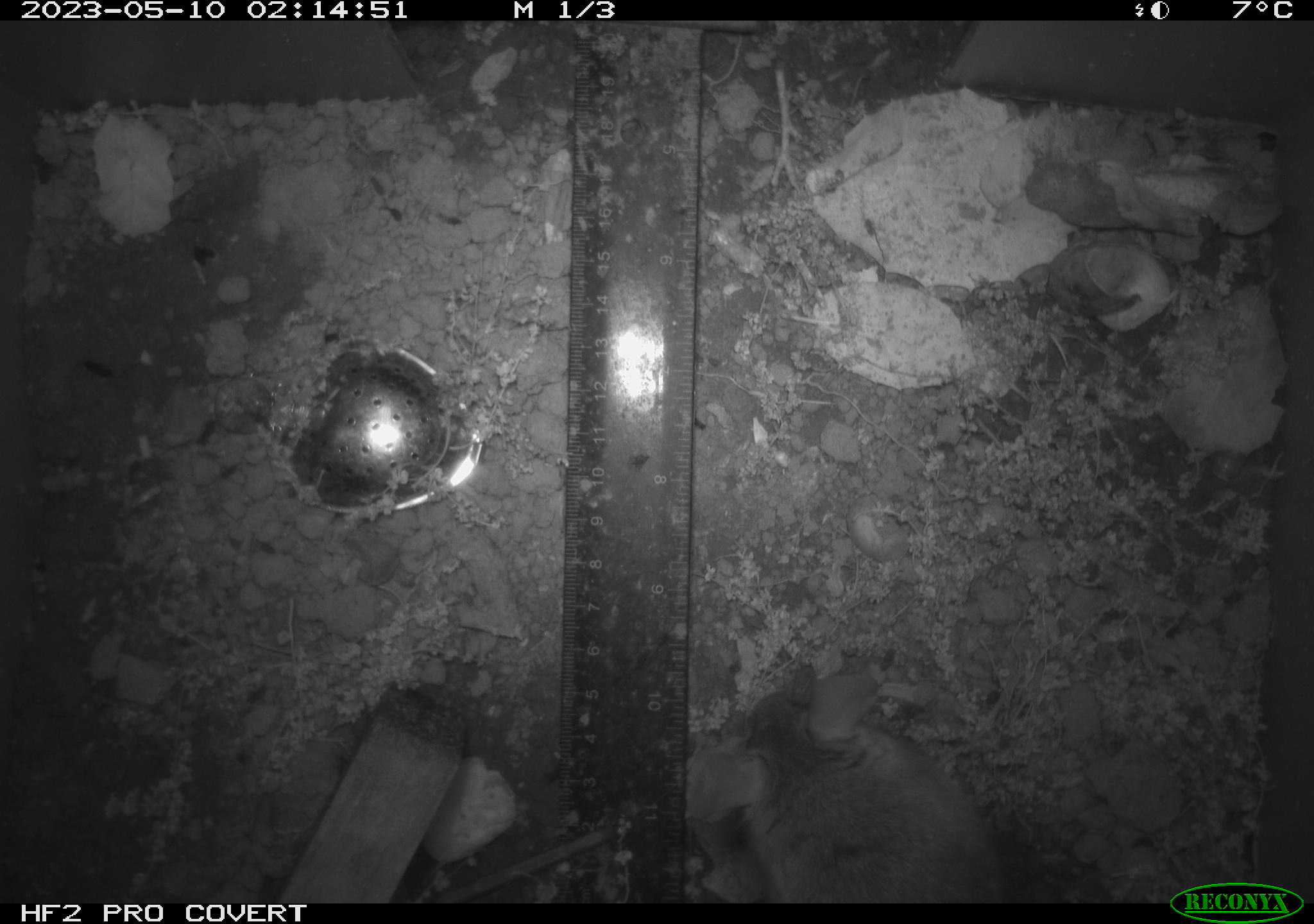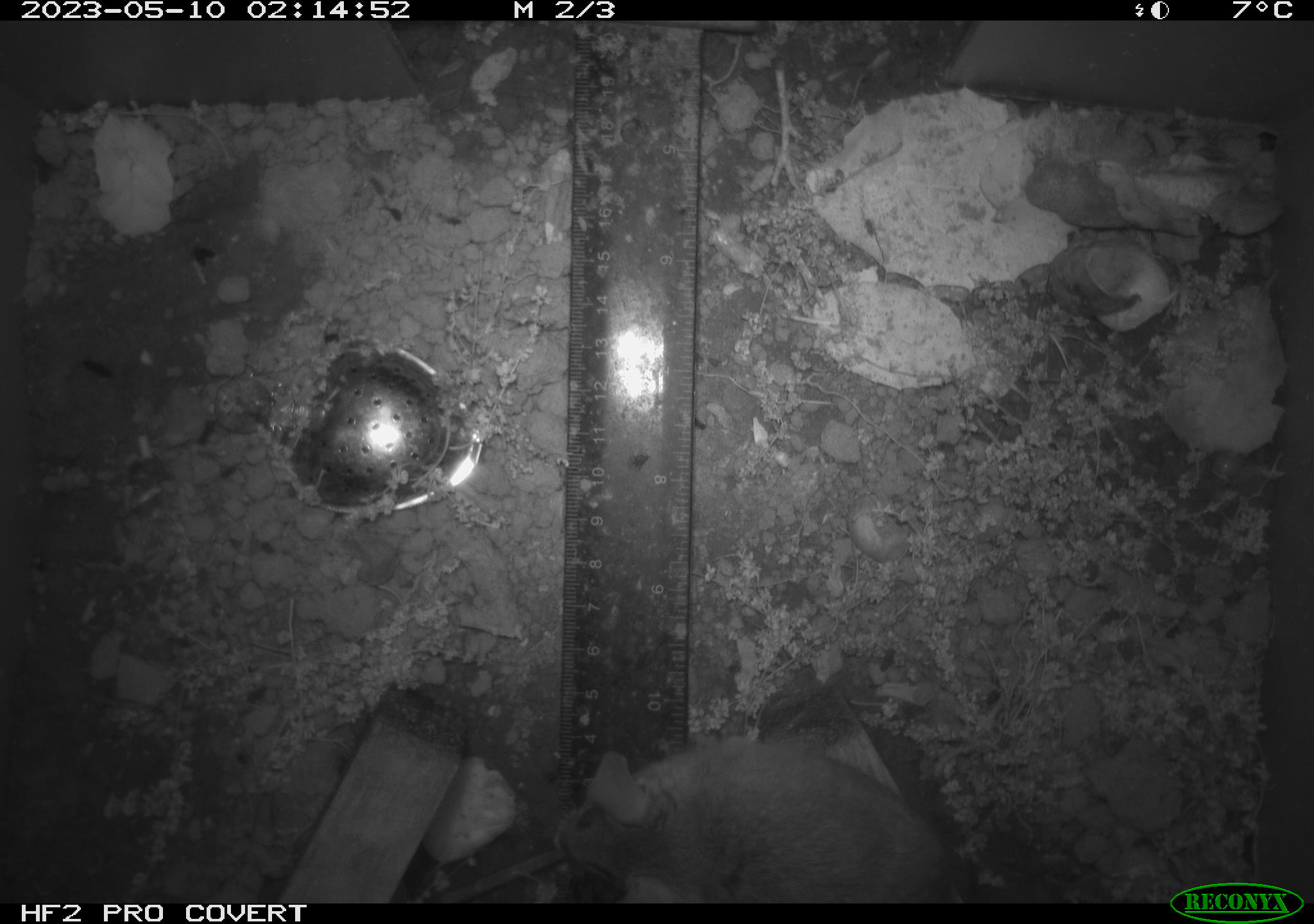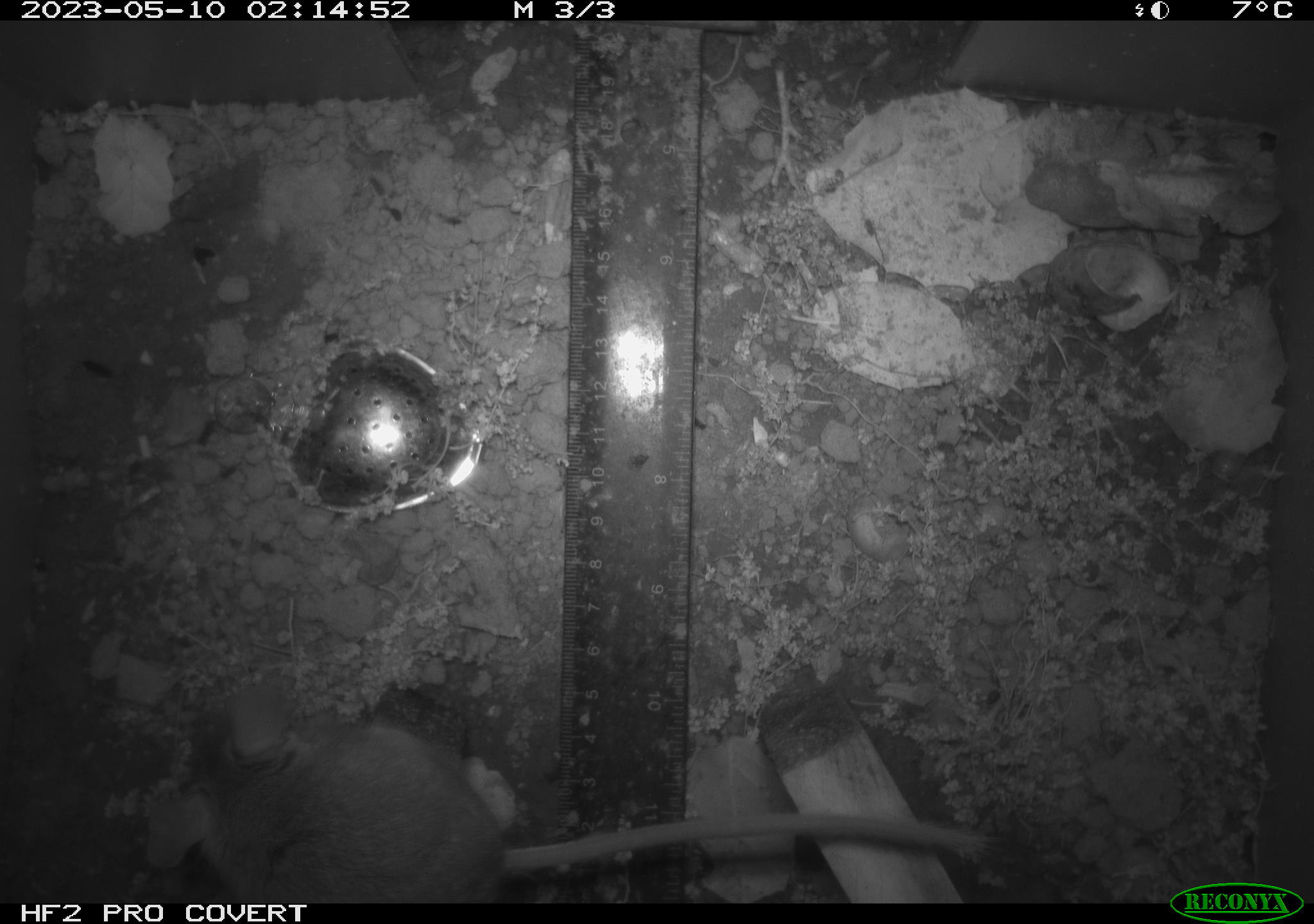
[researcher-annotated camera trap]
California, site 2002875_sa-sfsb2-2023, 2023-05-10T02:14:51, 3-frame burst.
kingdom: Animalia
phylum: Chordata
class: Mammalia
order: Rodentia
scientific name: Rodentia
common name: mouse species